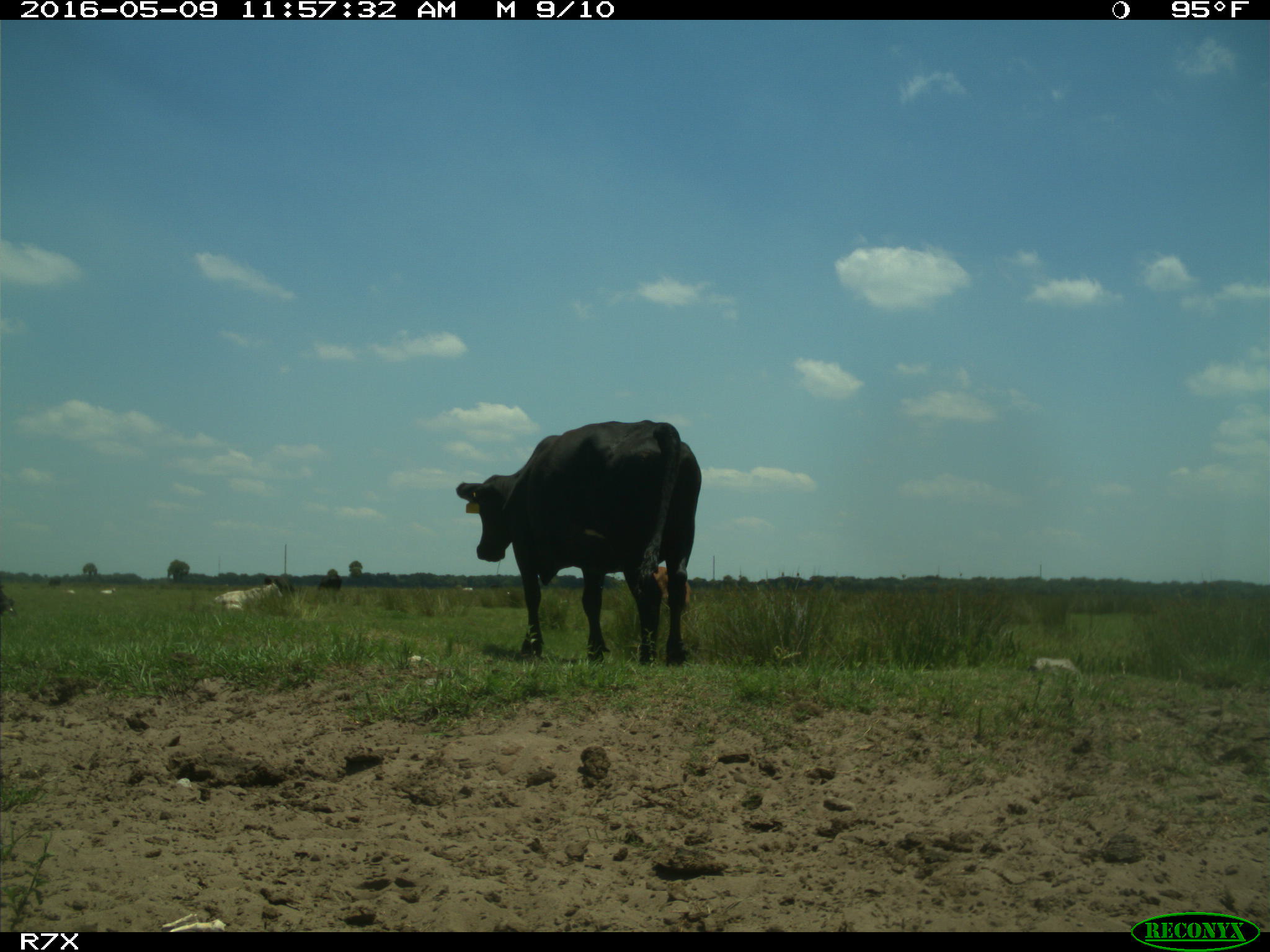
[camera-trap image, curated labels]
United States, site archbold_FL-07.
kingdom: Animalia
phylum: Chordata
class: Mammalia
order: Artiodactyla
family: Bovidae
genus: Bos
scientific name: Bos taurus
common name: domestic cow